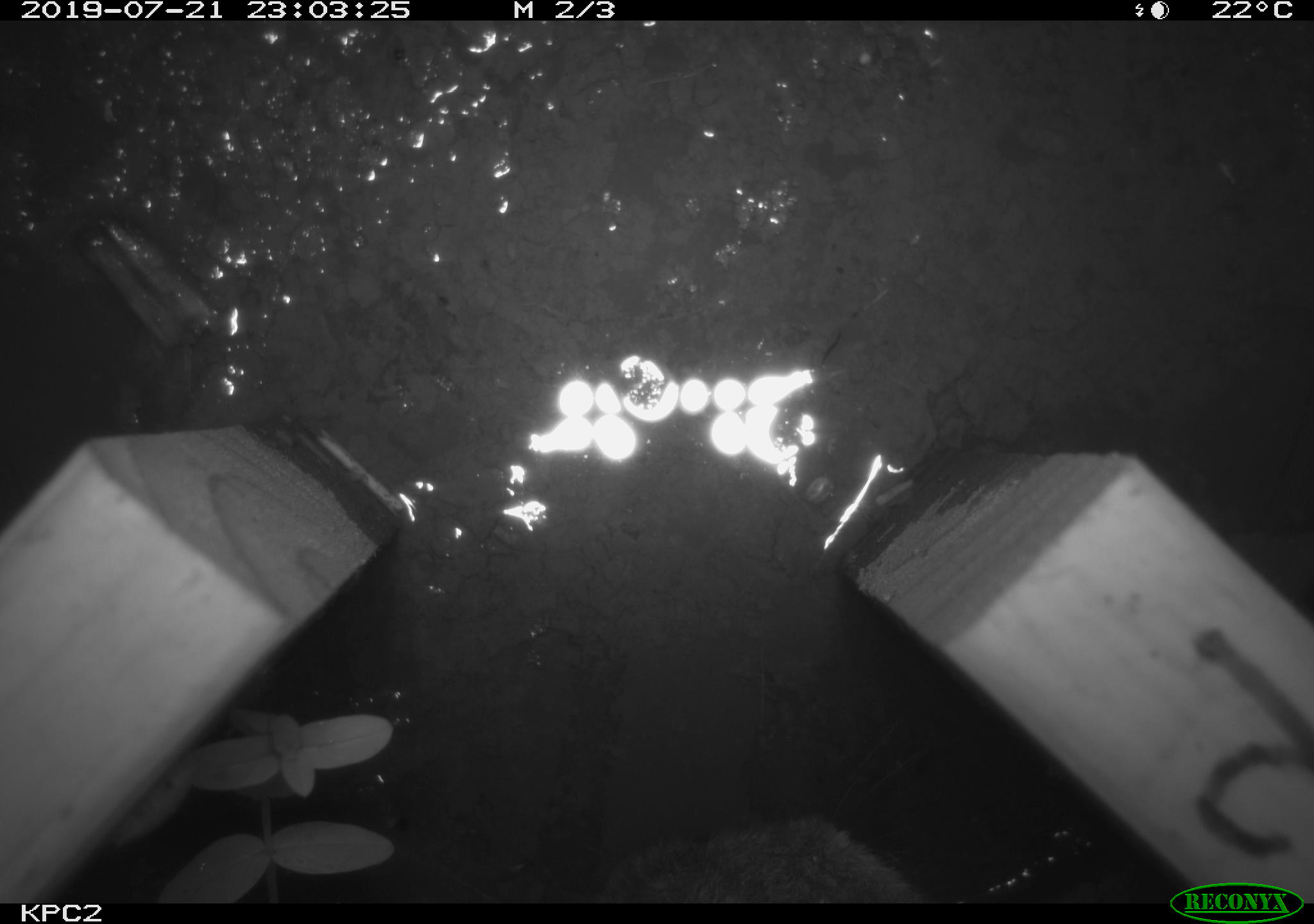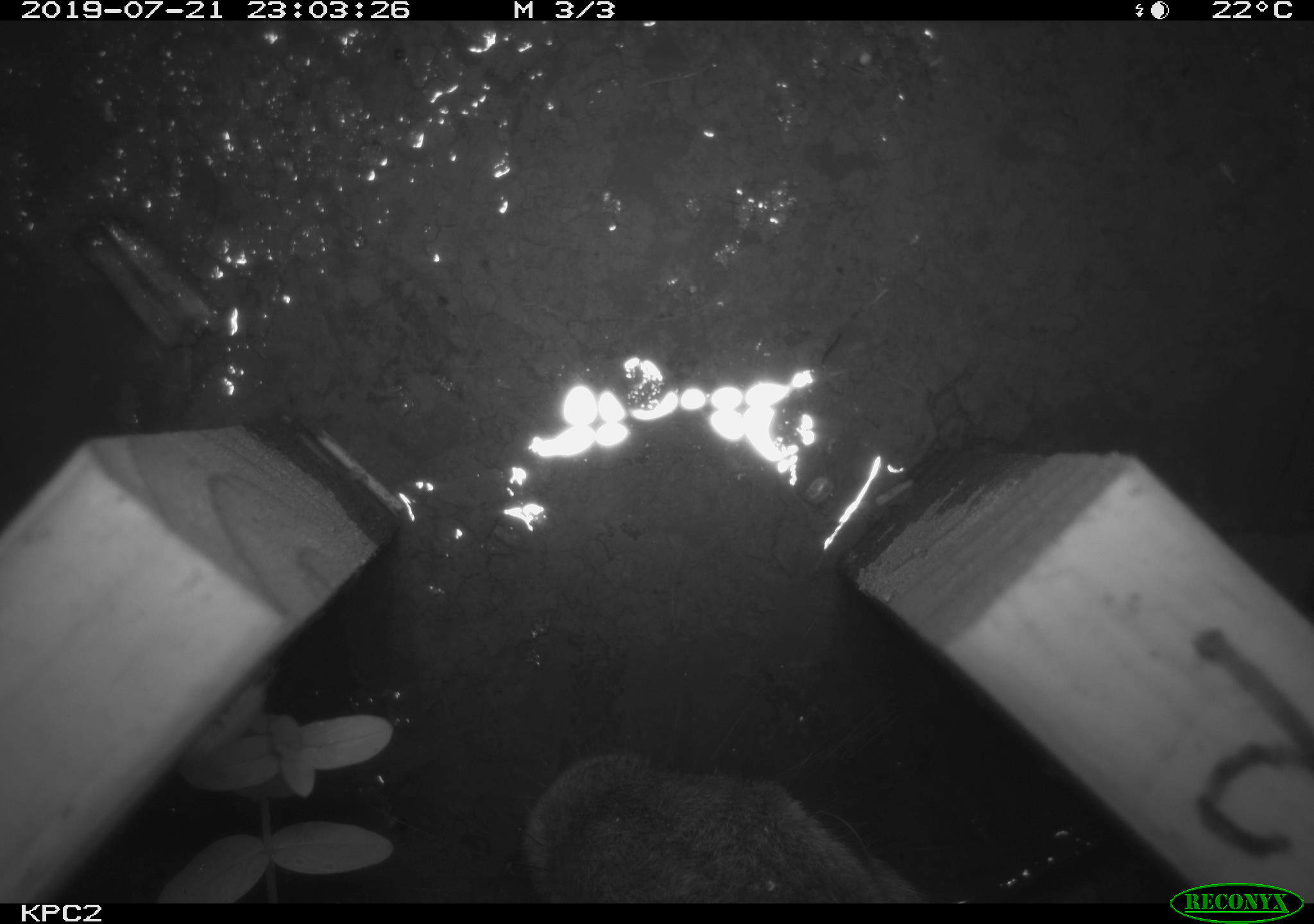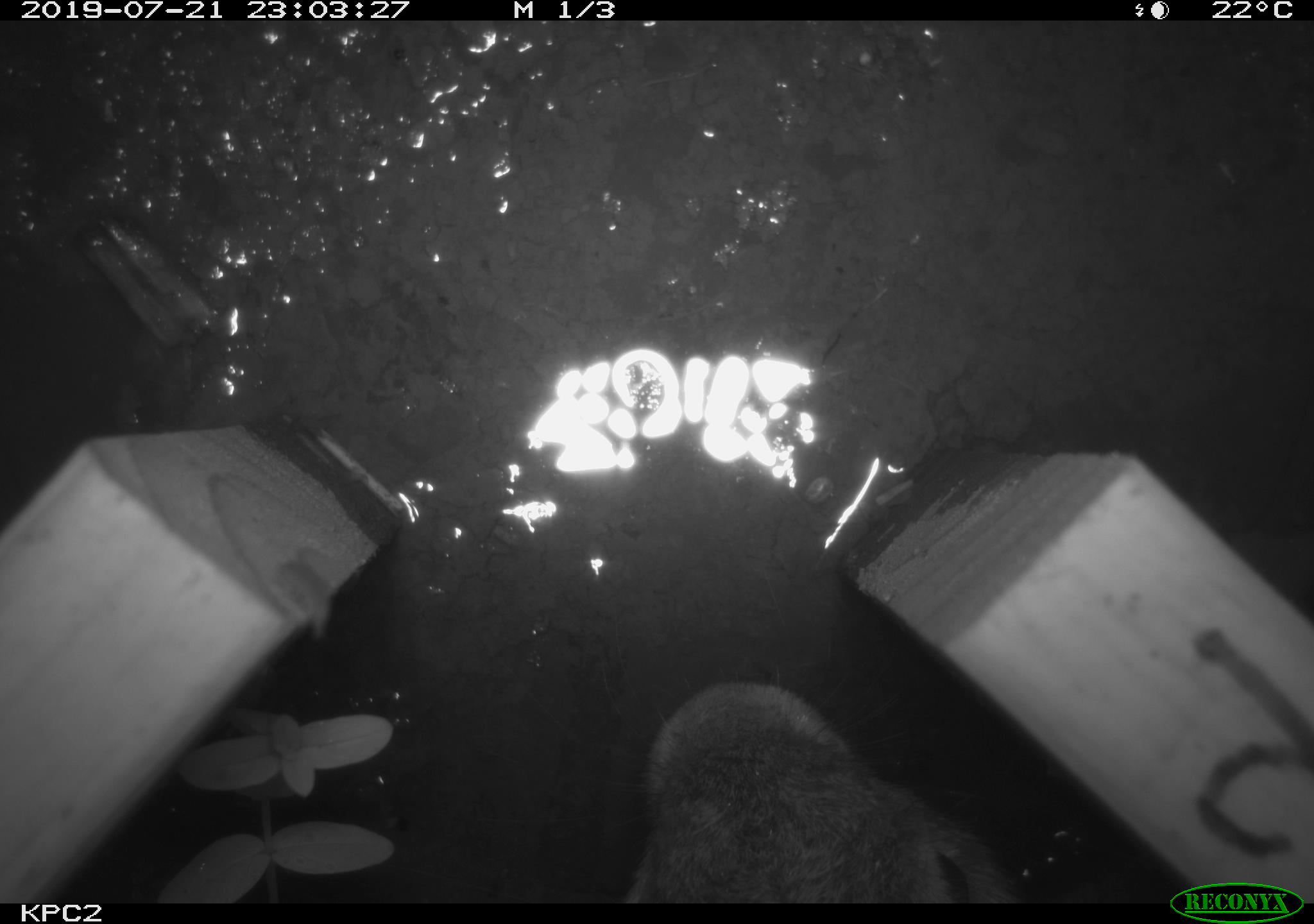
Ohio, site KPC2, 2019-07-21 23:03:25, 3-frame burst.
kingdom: Animalia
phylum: Chordata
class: Mammalia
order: Rodentia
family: Sciuridae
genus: Marmota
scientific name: Marmota monax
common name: woodchuck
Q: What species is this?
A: Woodchuck (Marmota monax).